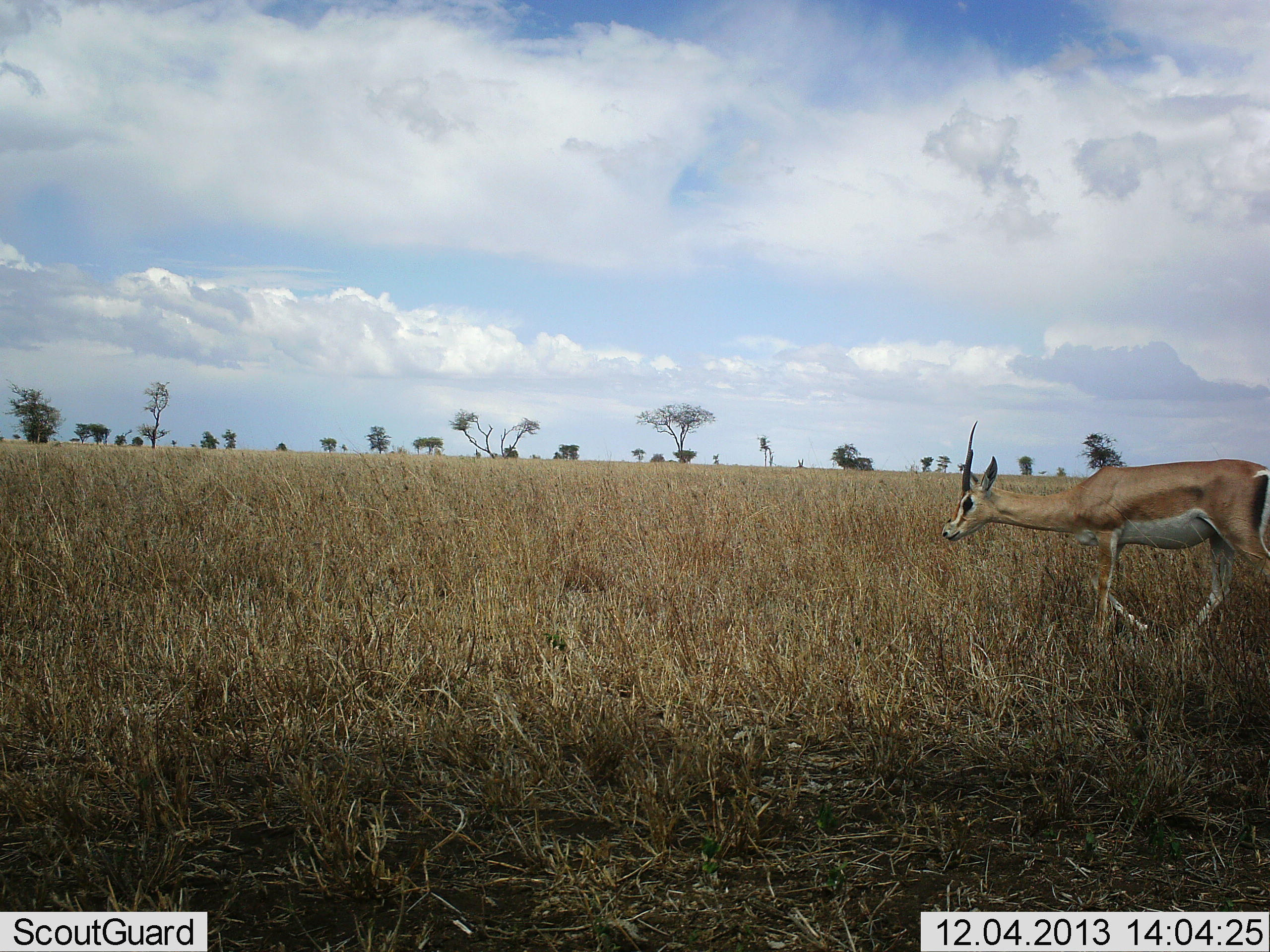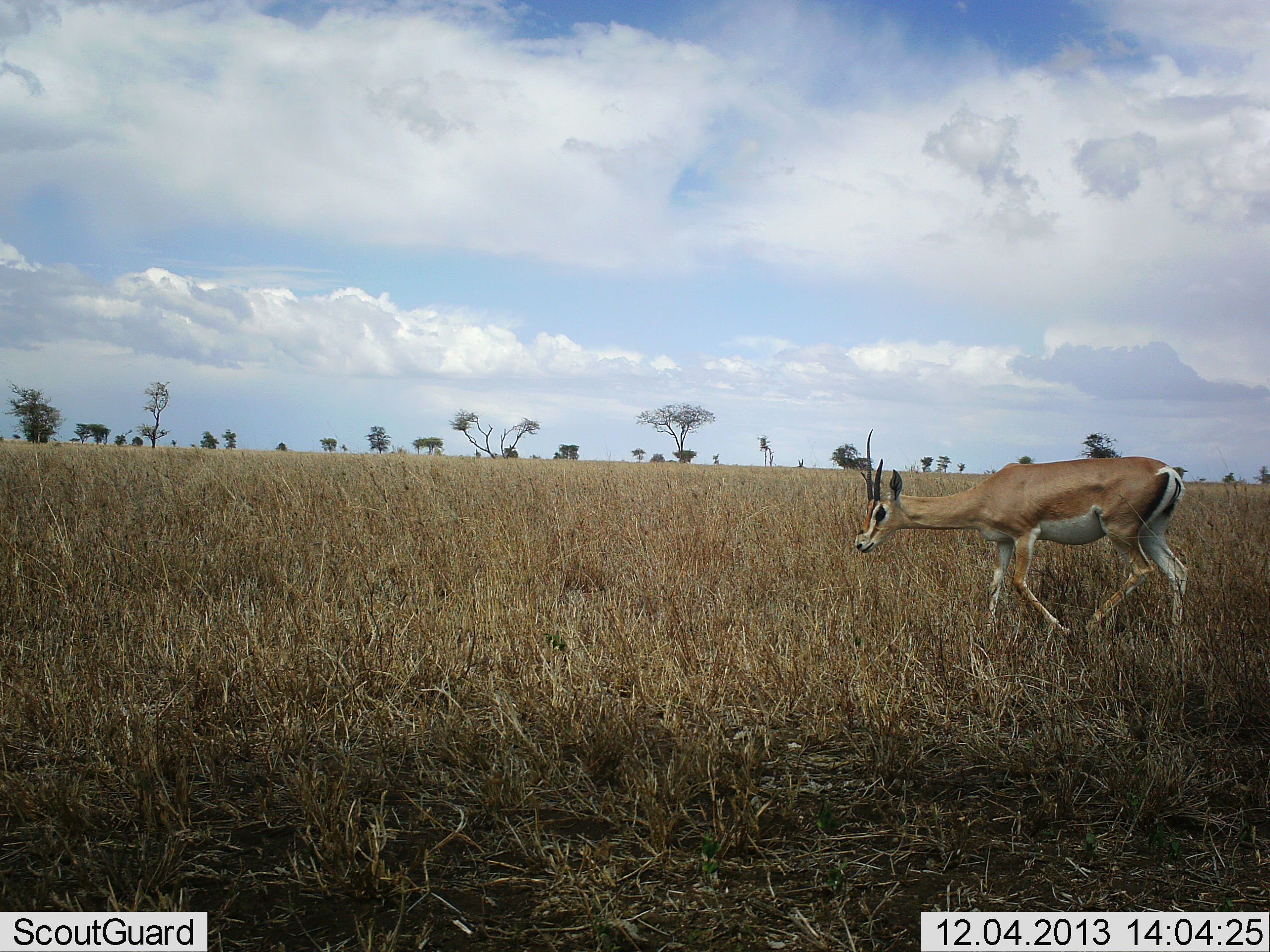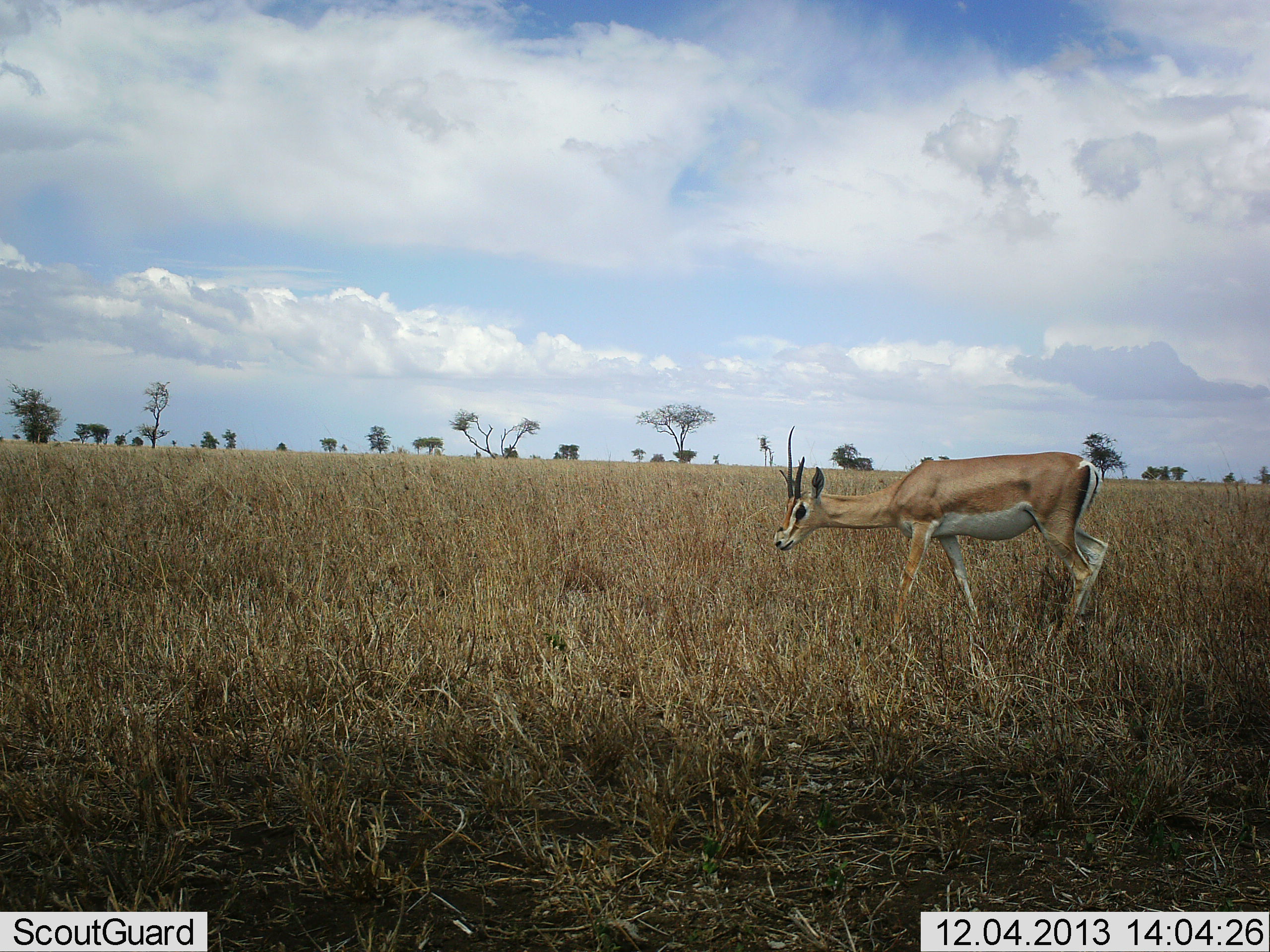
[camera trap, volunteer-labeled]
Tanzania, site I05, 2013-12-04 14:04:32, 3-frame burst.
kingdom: Animalia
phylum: Chordata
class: Mammalia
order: Artiodactyla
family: Bovidae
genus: Nanger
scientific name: Nanger granti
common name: grant's gazelle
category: gazellegrants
Gazellegrants (grant's gazelle) (Nanger granti), count 1. Behavior (volunteer vote fractions): standing 0%, resting 0%, moving 100%, interacting 0%. Young present (vote fraction): 0%. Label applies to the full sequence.